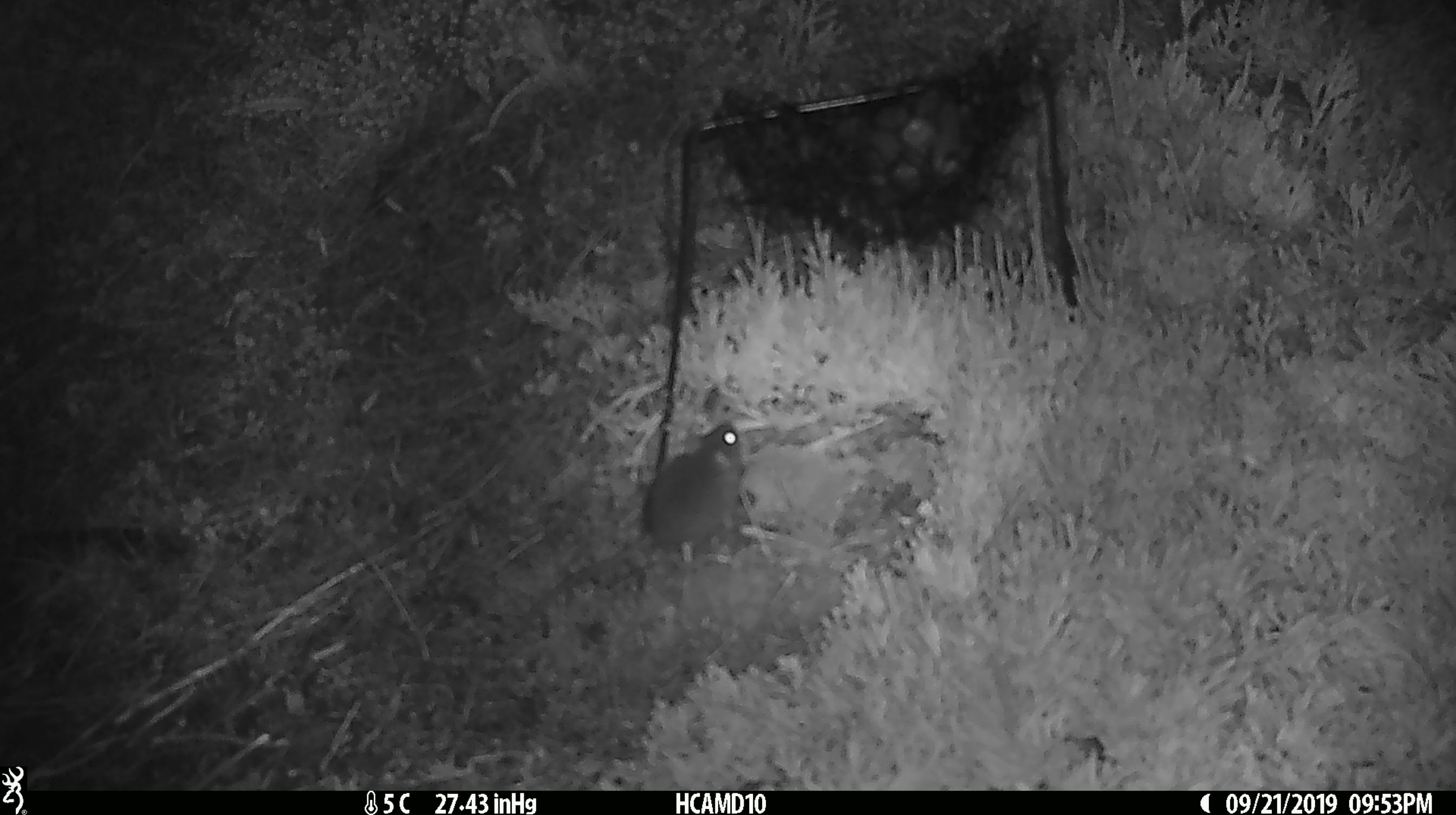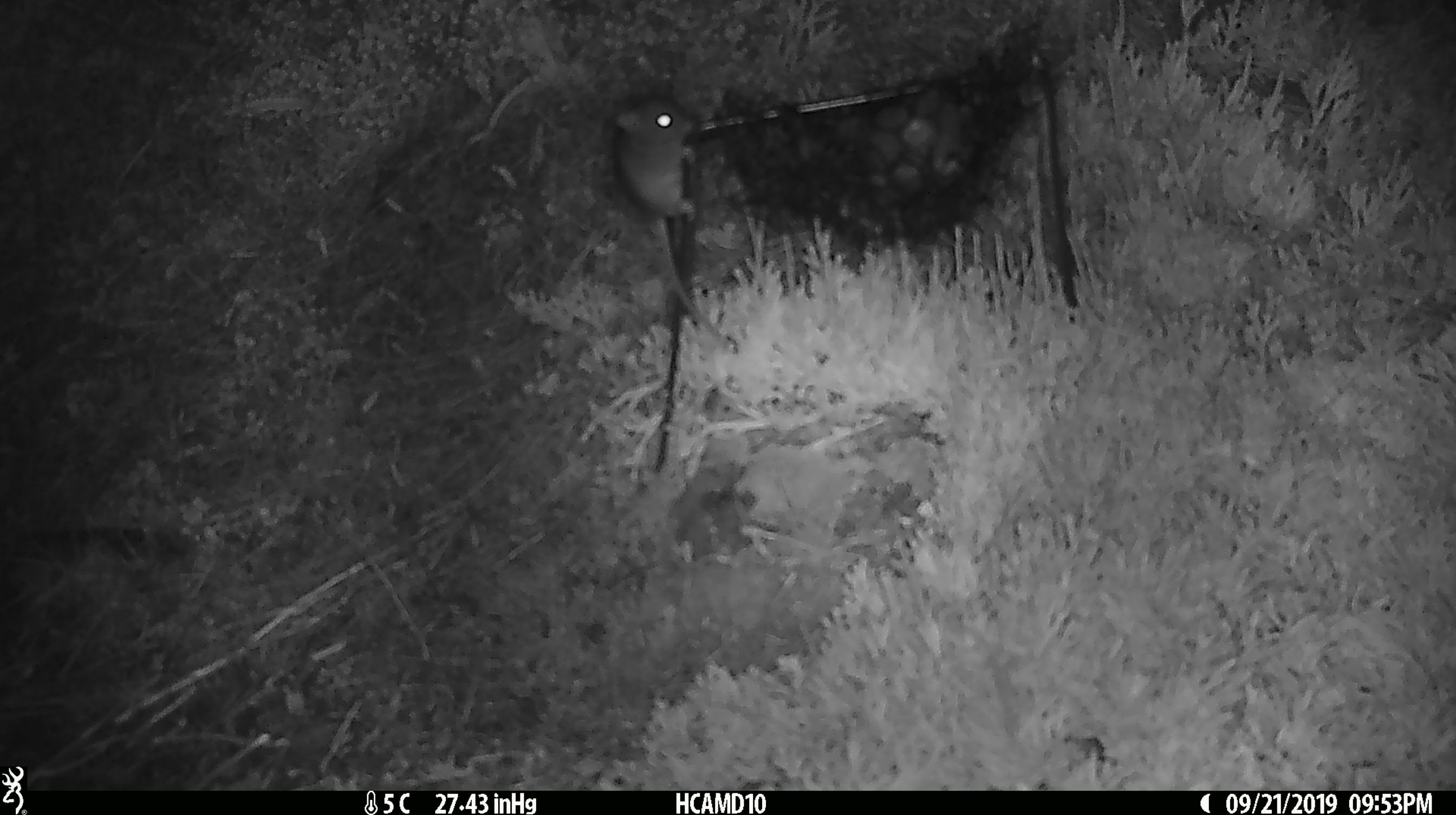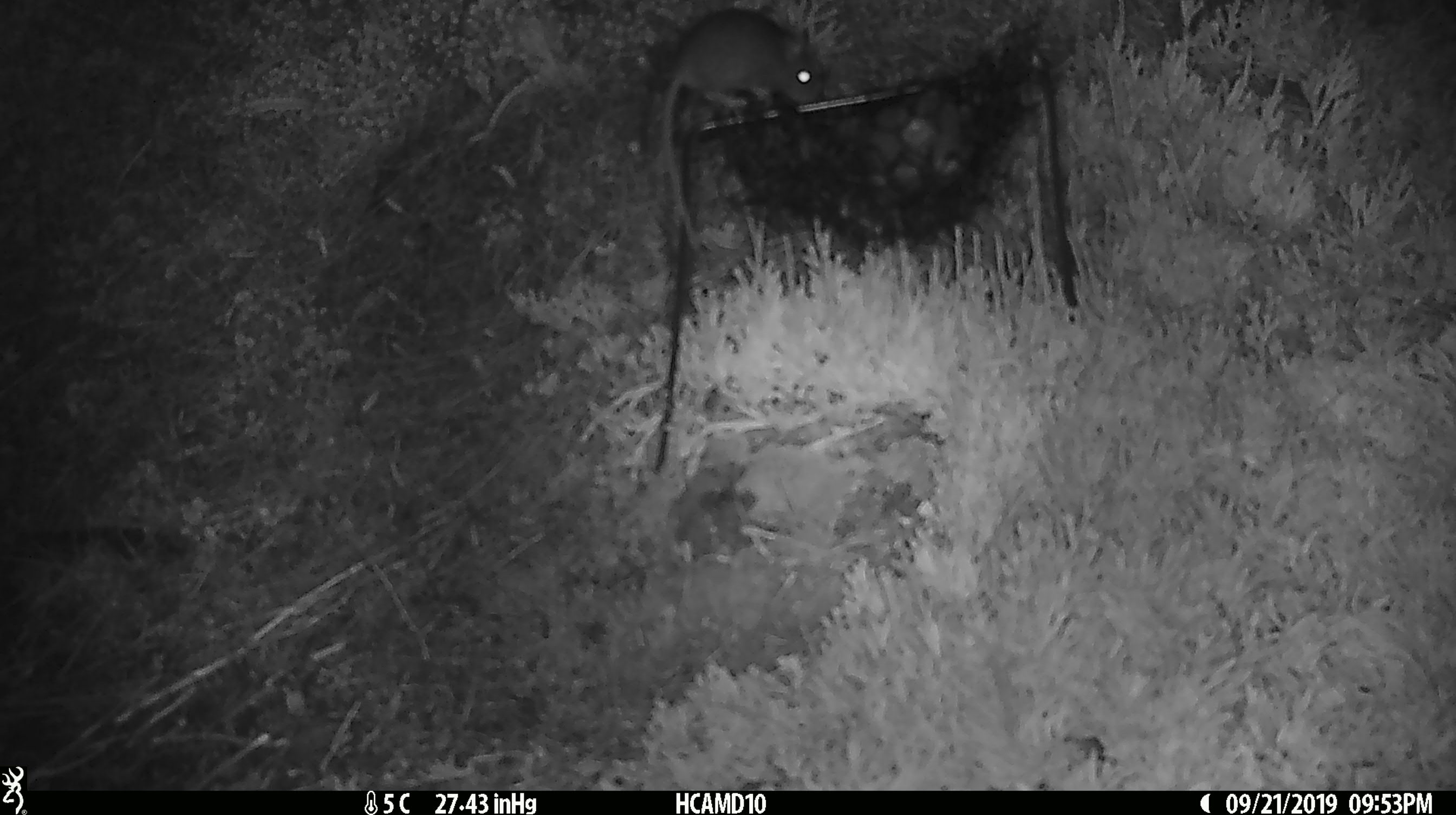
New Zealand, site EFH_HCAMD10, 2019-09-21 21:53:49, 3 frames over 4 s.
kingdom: Animalia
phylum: Chordata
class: Mammalia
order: Rodentia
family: Muridae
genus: Mus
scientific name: Mus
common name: mouse